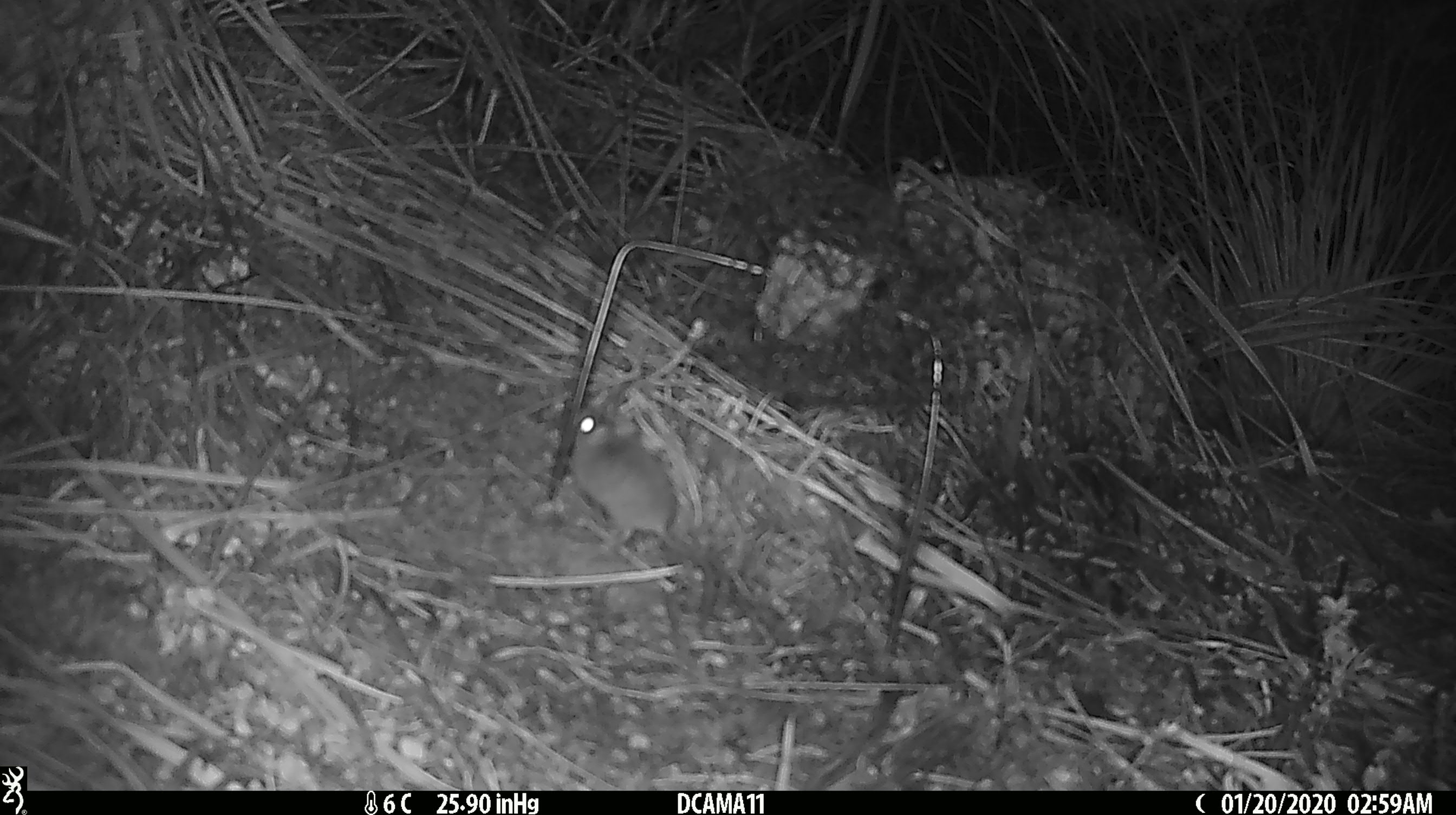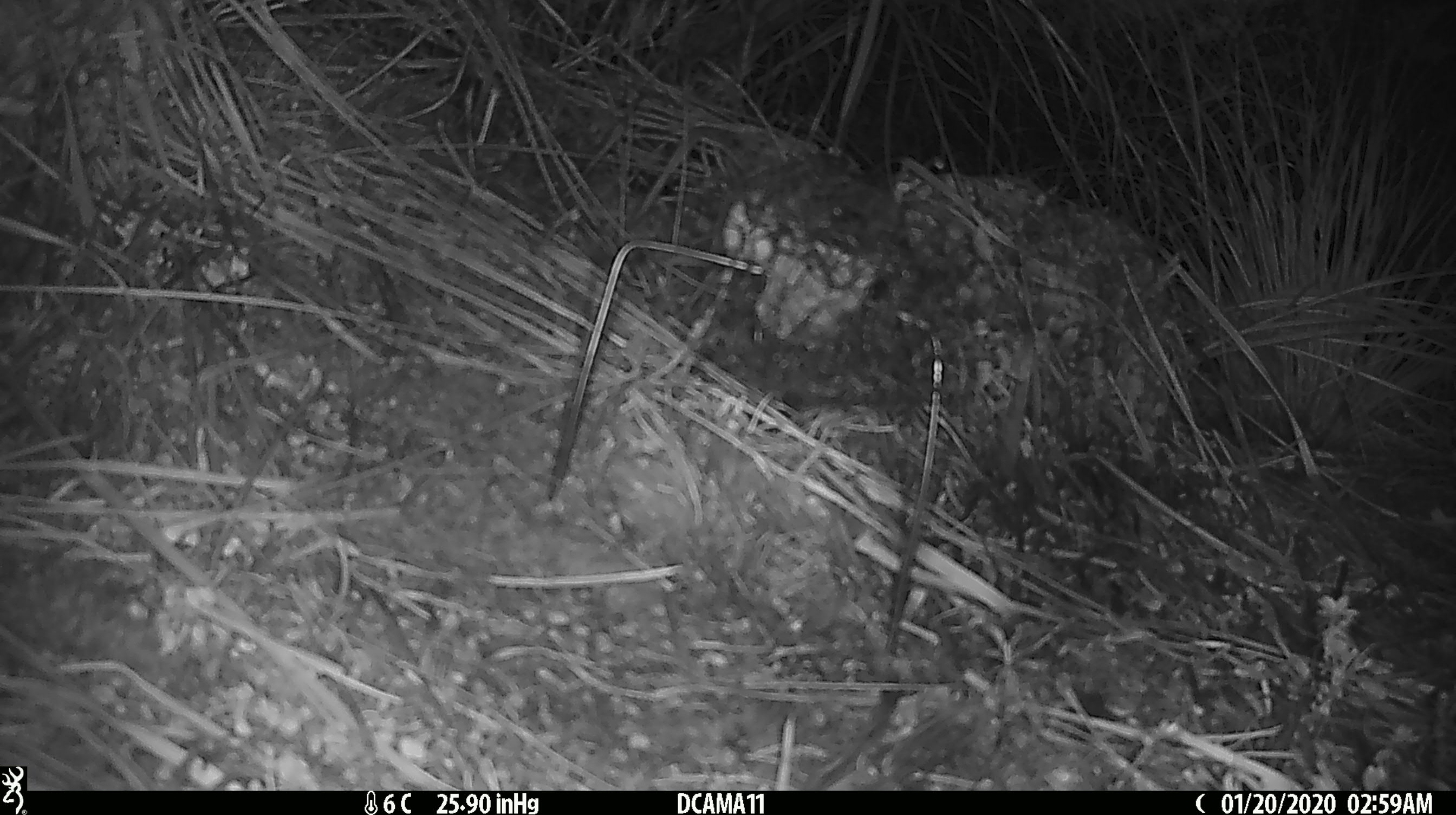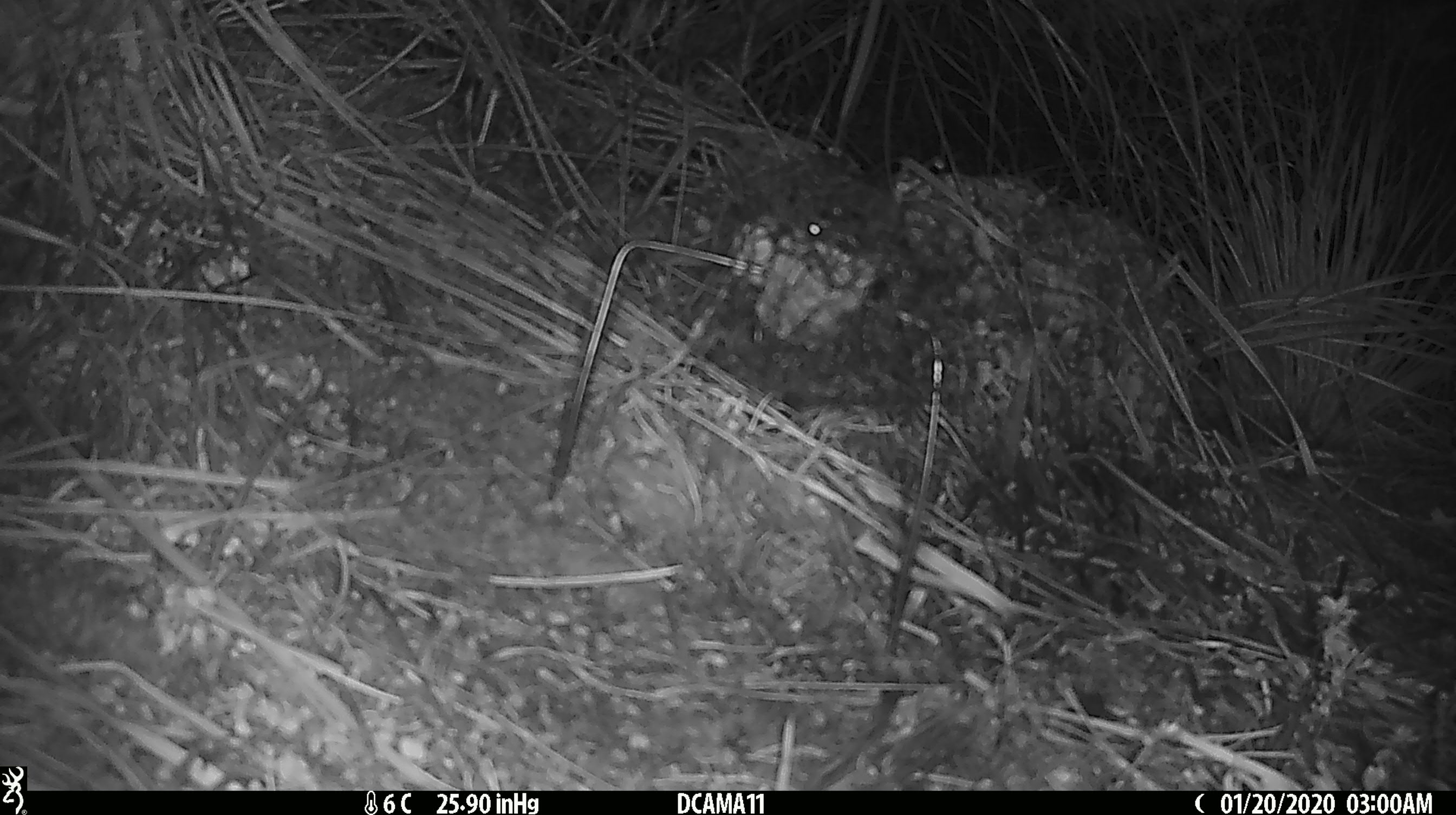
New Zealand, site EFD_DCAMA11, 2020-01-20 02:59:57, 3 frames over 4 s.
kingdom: Animalia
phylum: Chordata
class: Mammalia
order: Rodentia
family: Muridae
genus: Mus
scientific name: Mus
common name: mouse